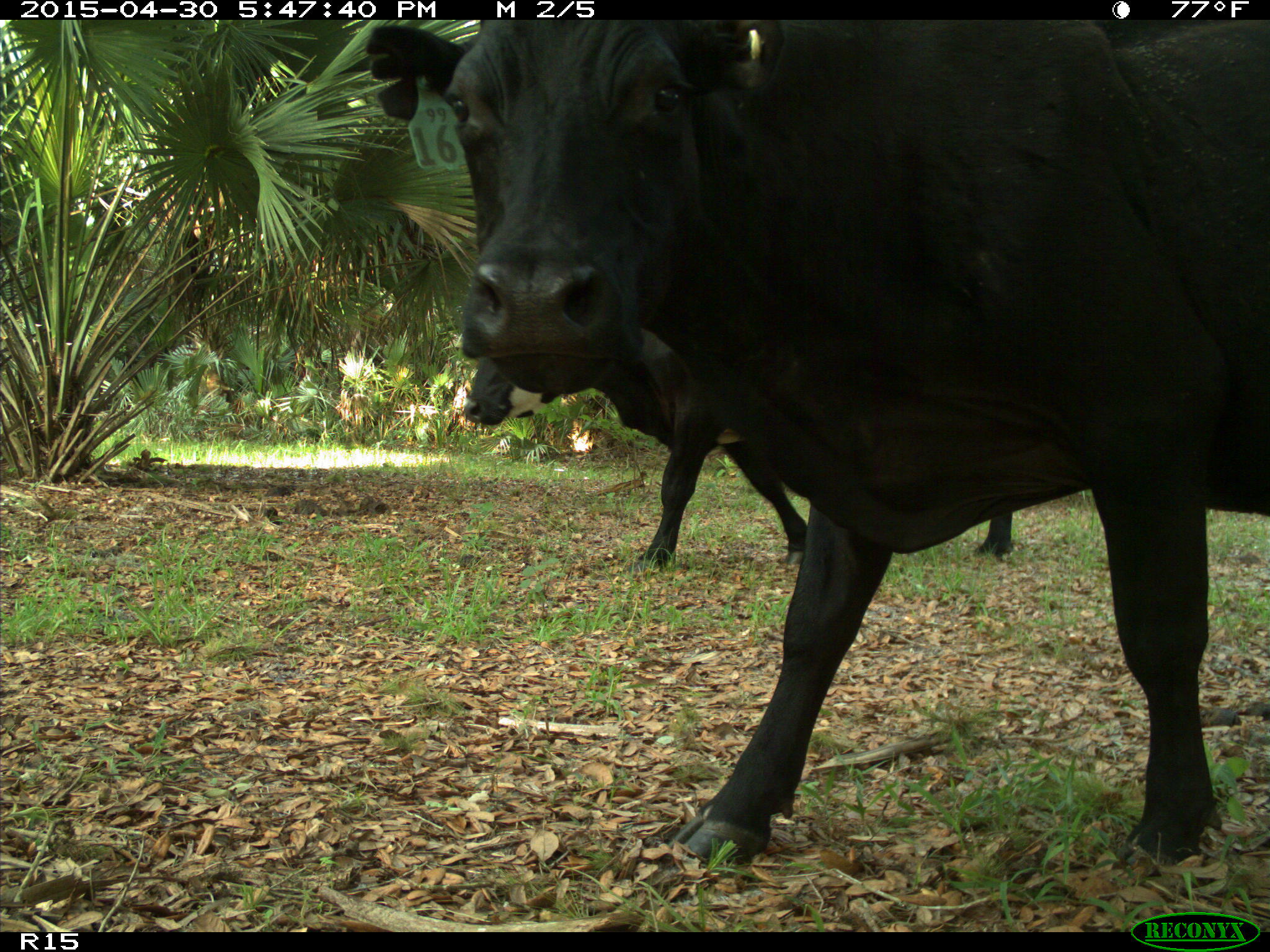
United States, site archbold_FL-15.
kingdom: Animalia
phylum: Chordata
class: Mammalia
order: Artiodactyla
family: Bovidae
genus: Bos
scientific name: Bos taurus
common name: domestic cow